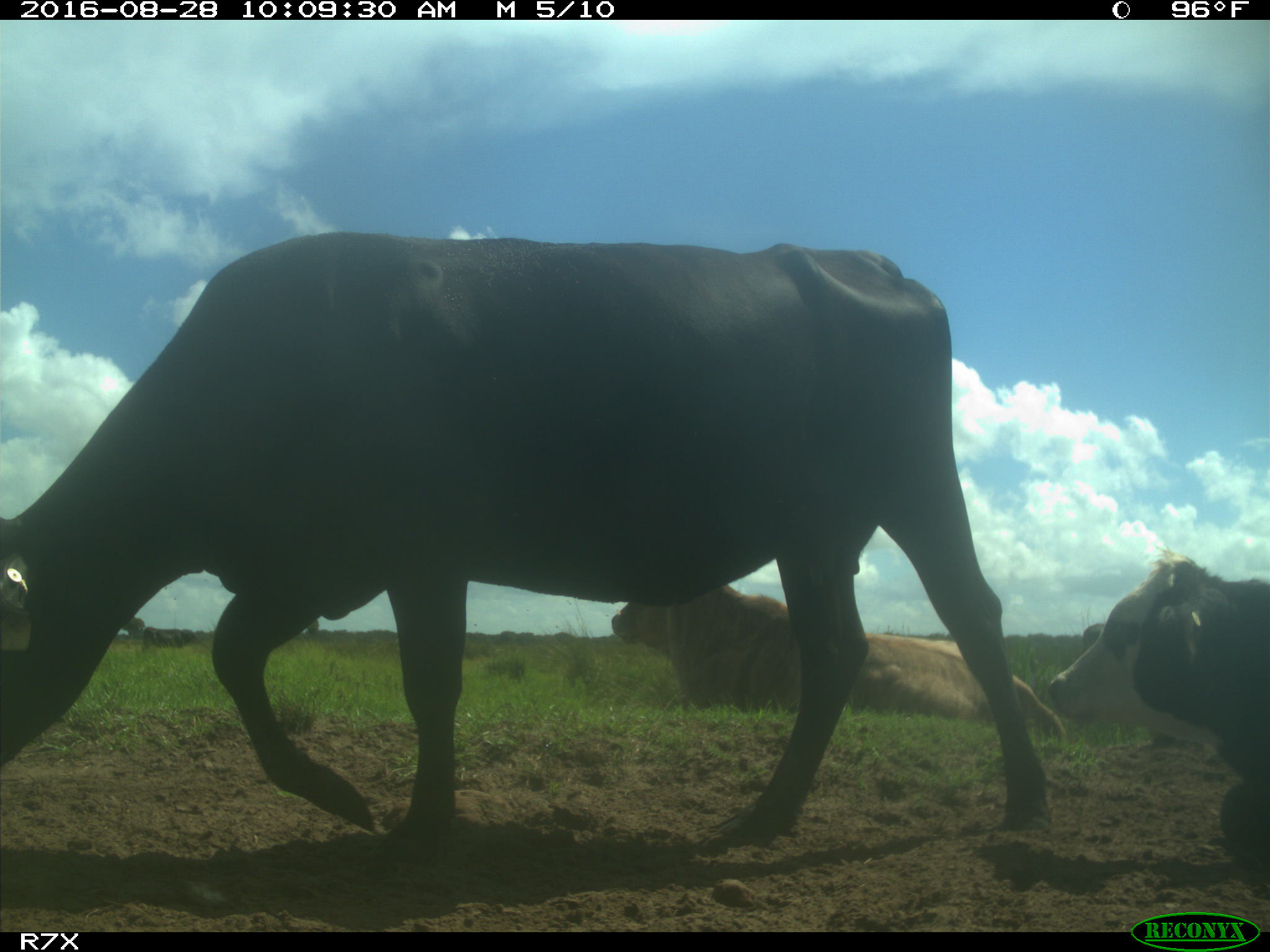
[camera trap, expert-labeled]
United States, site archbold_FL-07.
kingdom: Animalia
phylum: Chordata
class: Mammalia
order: Artiodactyla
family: Bovidae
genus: Bos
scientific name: Bos taurus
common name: domestic cow